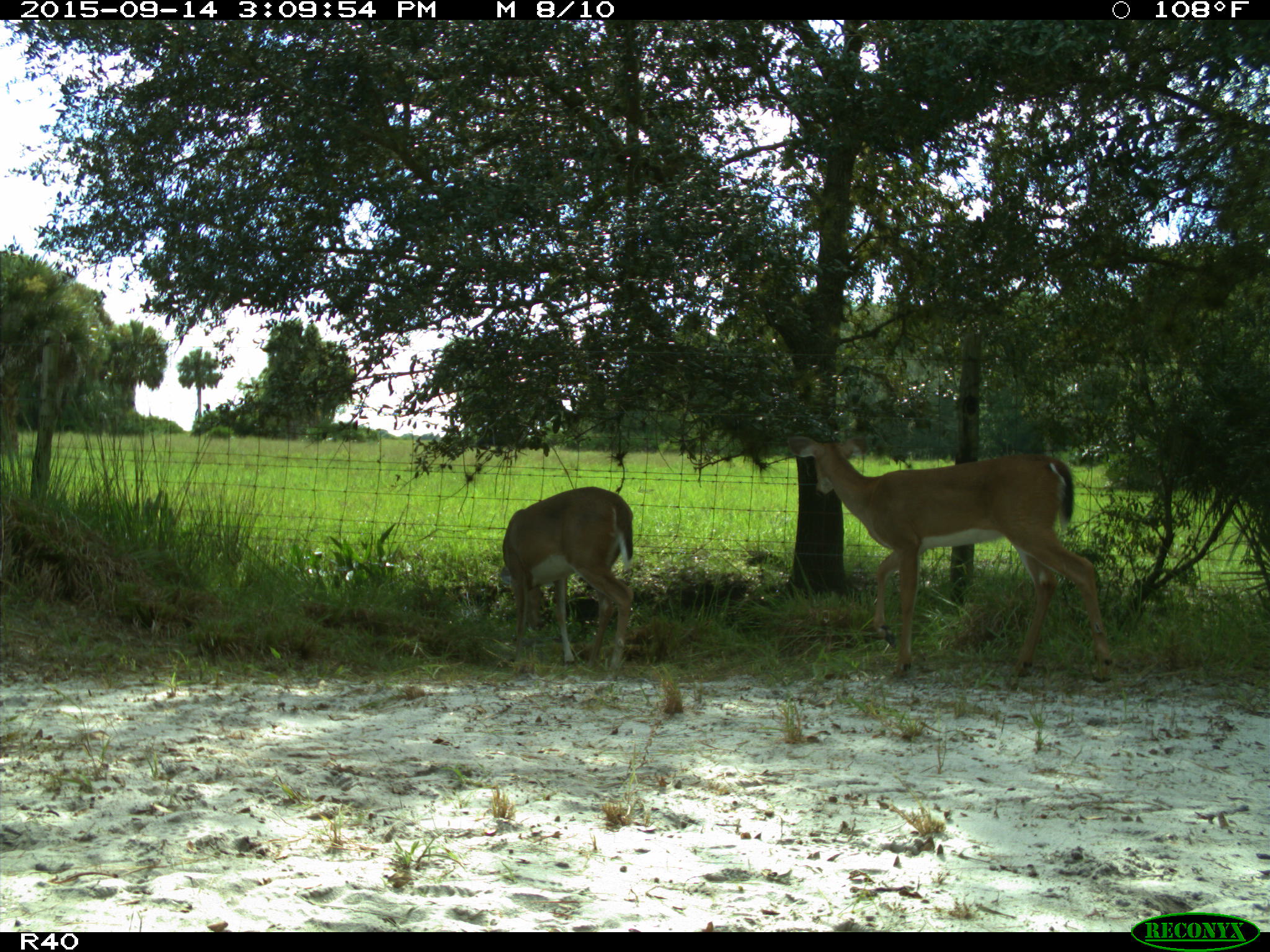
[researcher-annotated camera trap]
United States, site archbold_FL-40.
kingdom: Animalia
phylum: Chordata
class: Mammalia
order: Artiodactyla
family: Cervidae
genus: Odocoileus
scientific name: Odocoileus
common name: deer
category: unidentified deer